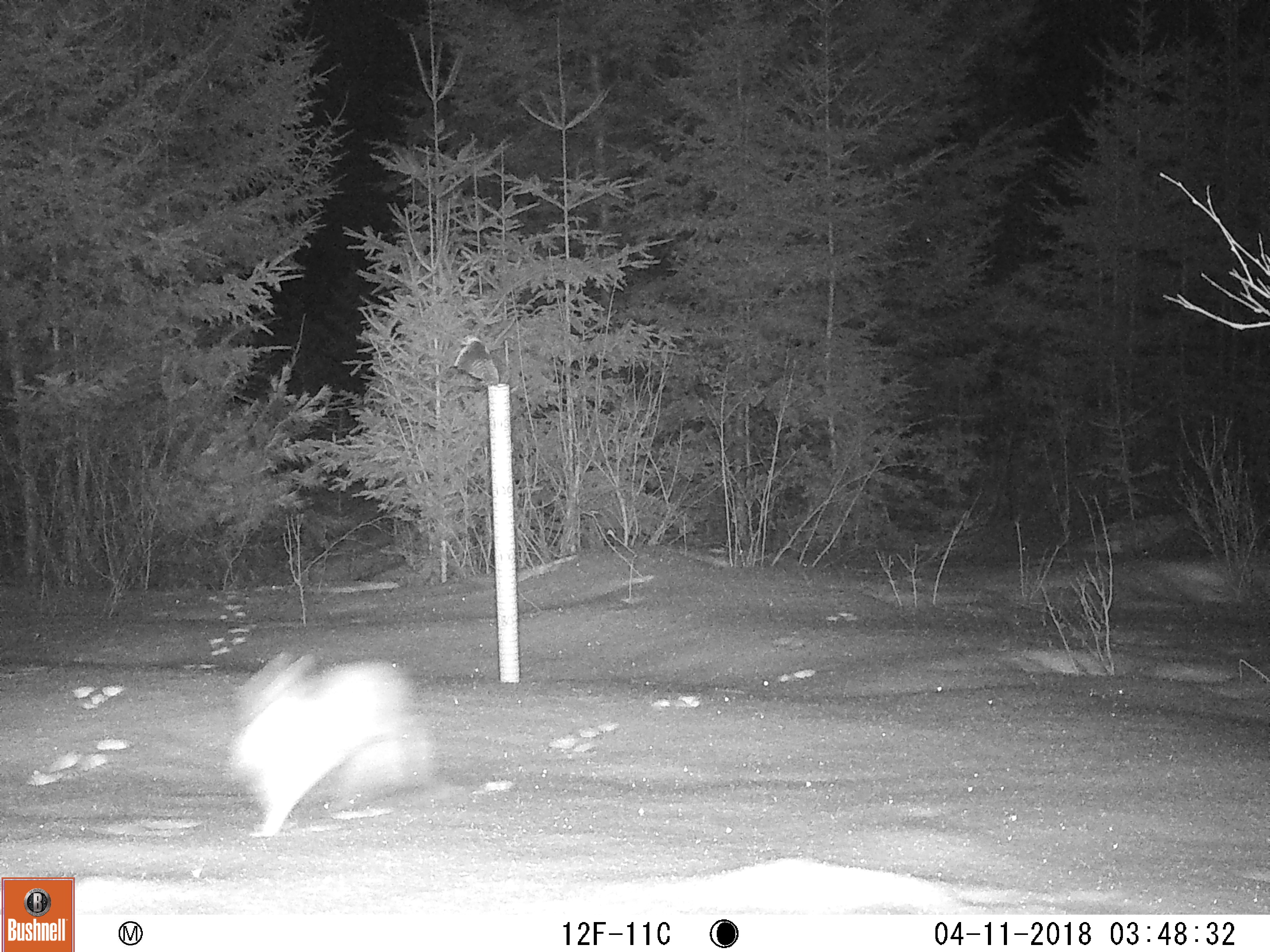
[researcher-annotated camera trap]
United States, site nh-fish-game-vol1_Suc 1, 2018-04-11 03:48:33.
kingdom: Animalia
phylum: Chordata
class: Mammalia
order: Lagomorpha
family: Leporidae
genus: Lepus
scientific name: Lepus americanus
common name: snowshoe hare